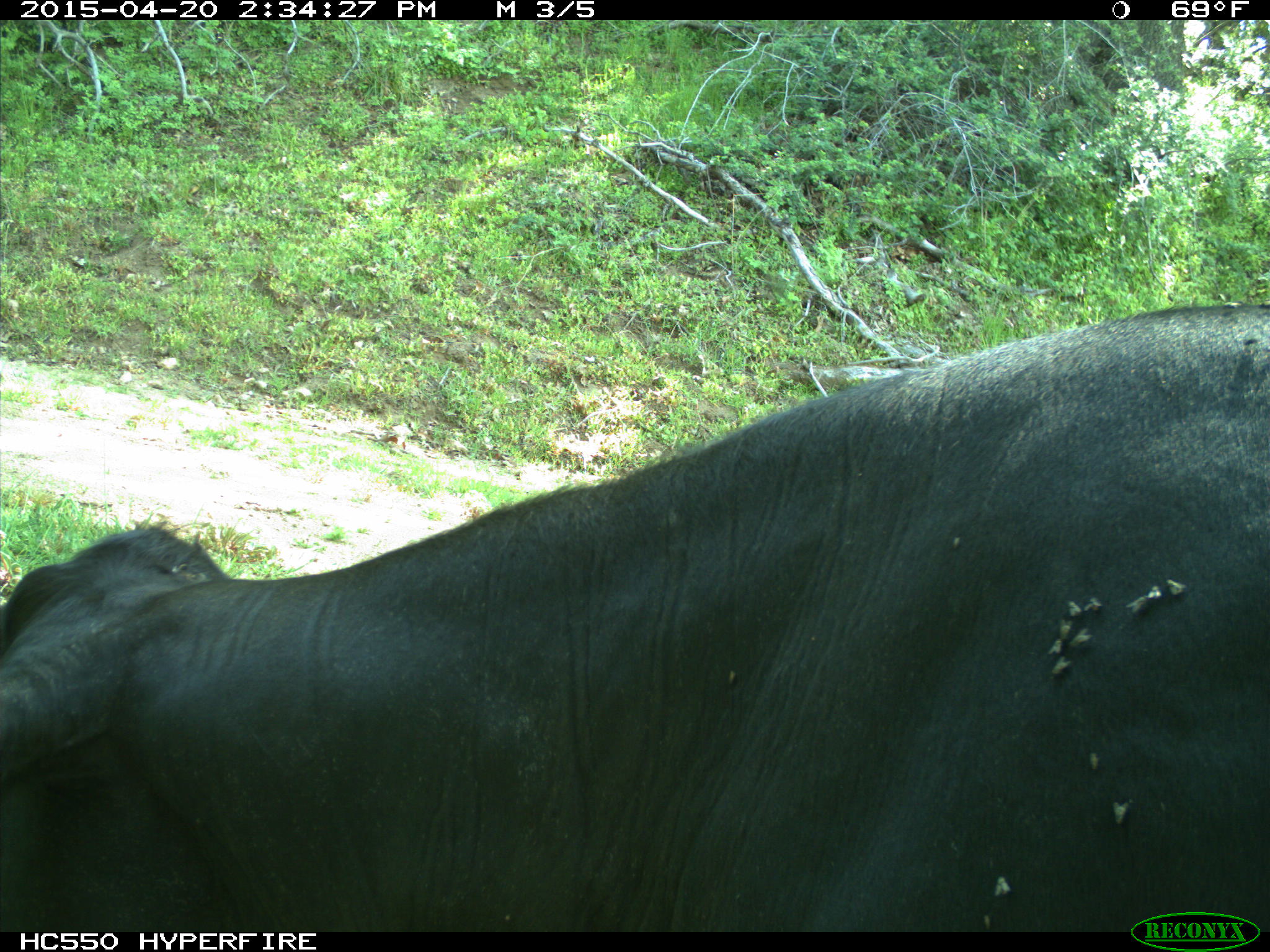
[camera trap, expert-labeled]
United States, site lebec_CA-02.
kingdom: Animalia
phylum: Chordata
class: Mammalia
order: Artiodactyla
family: Bovidae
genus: Bos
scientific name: Bos taurus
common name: domestic cow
Bos taurus (domestic cow).